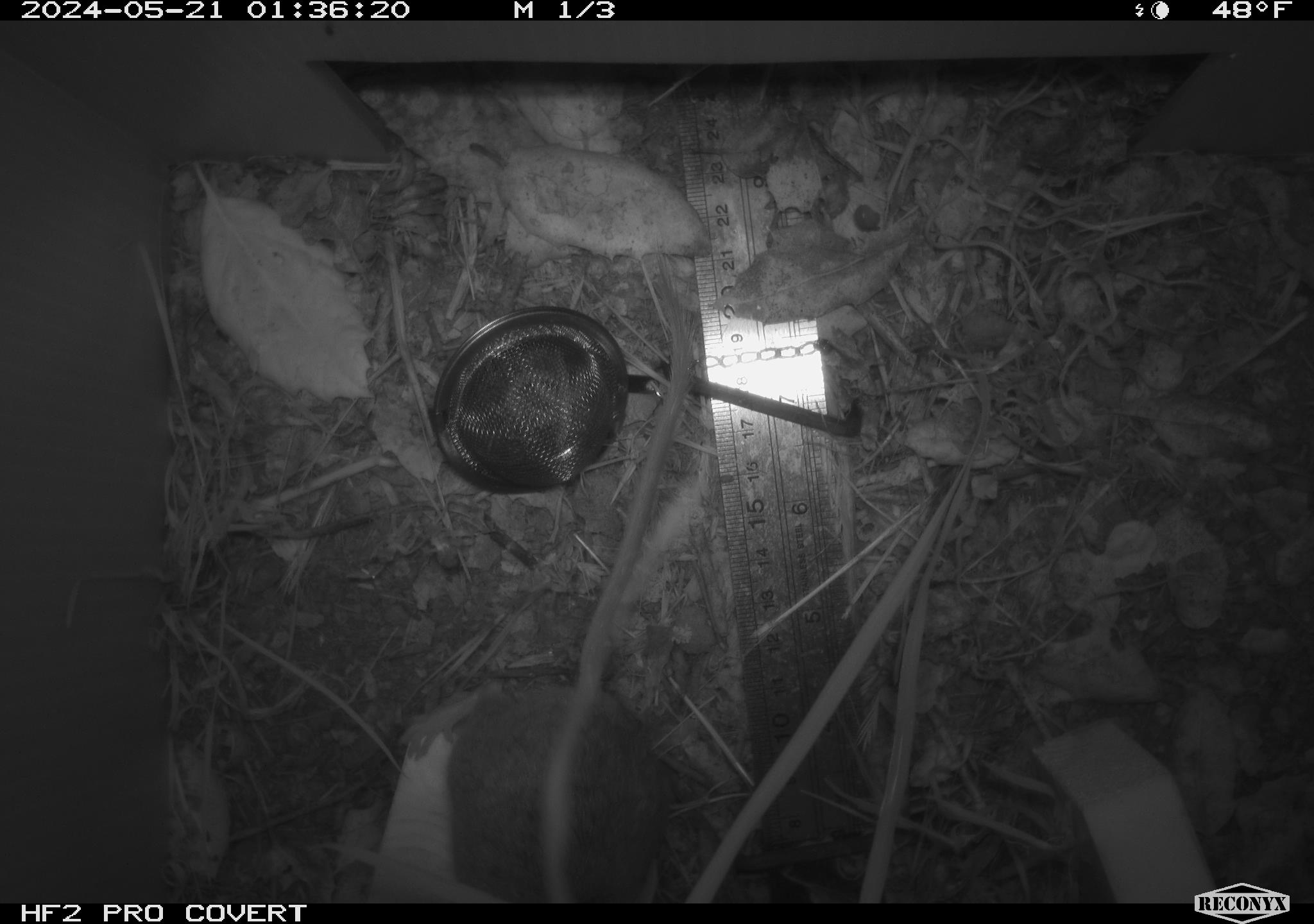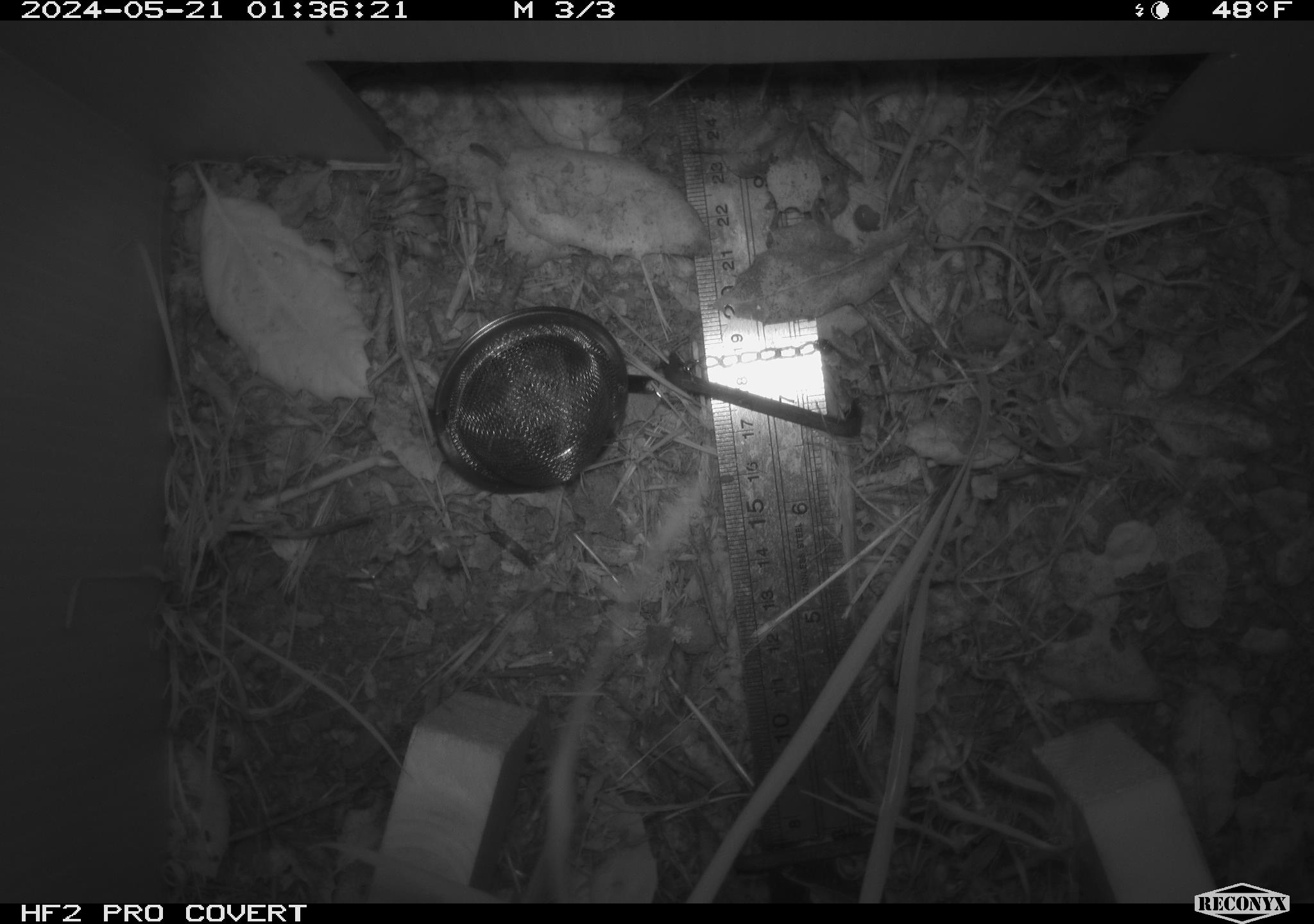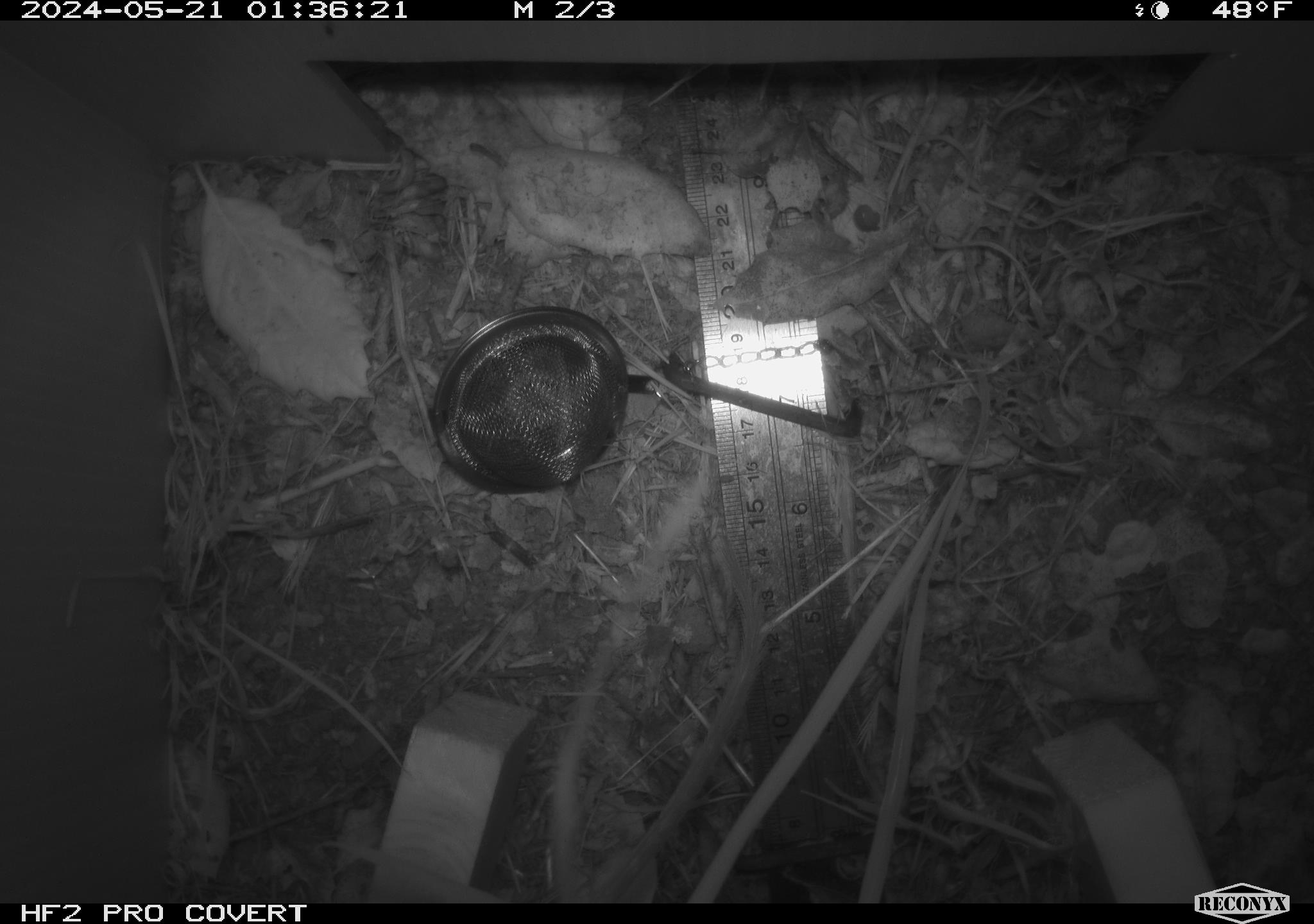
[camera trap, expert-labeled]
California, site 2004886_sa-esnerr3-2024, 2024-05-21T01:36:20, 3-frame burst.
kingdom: Animalia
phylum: Chordata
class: Mammalia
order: Rodentia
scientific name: Rodentia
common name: rodent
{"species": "rodent (Rodentia)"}